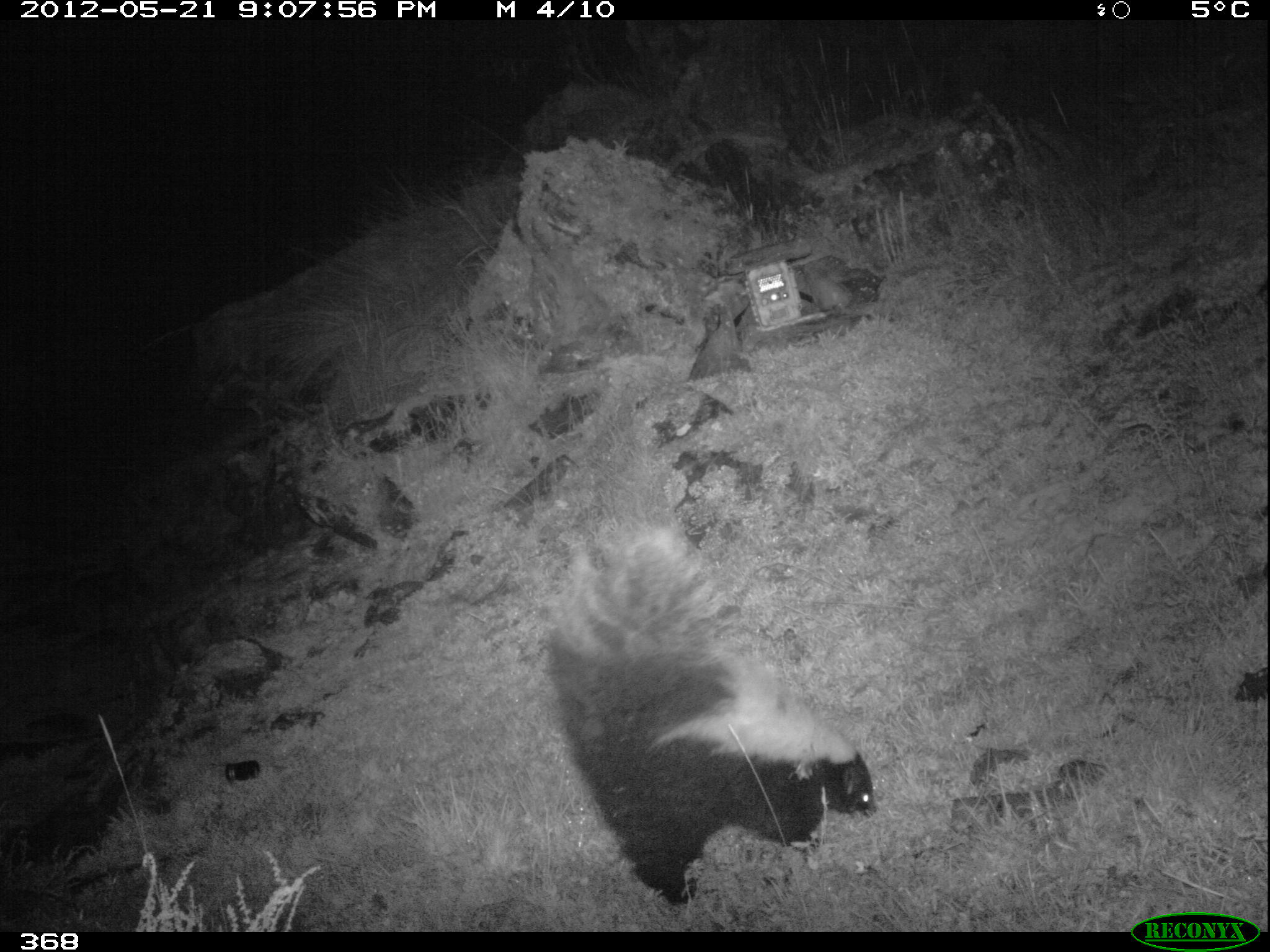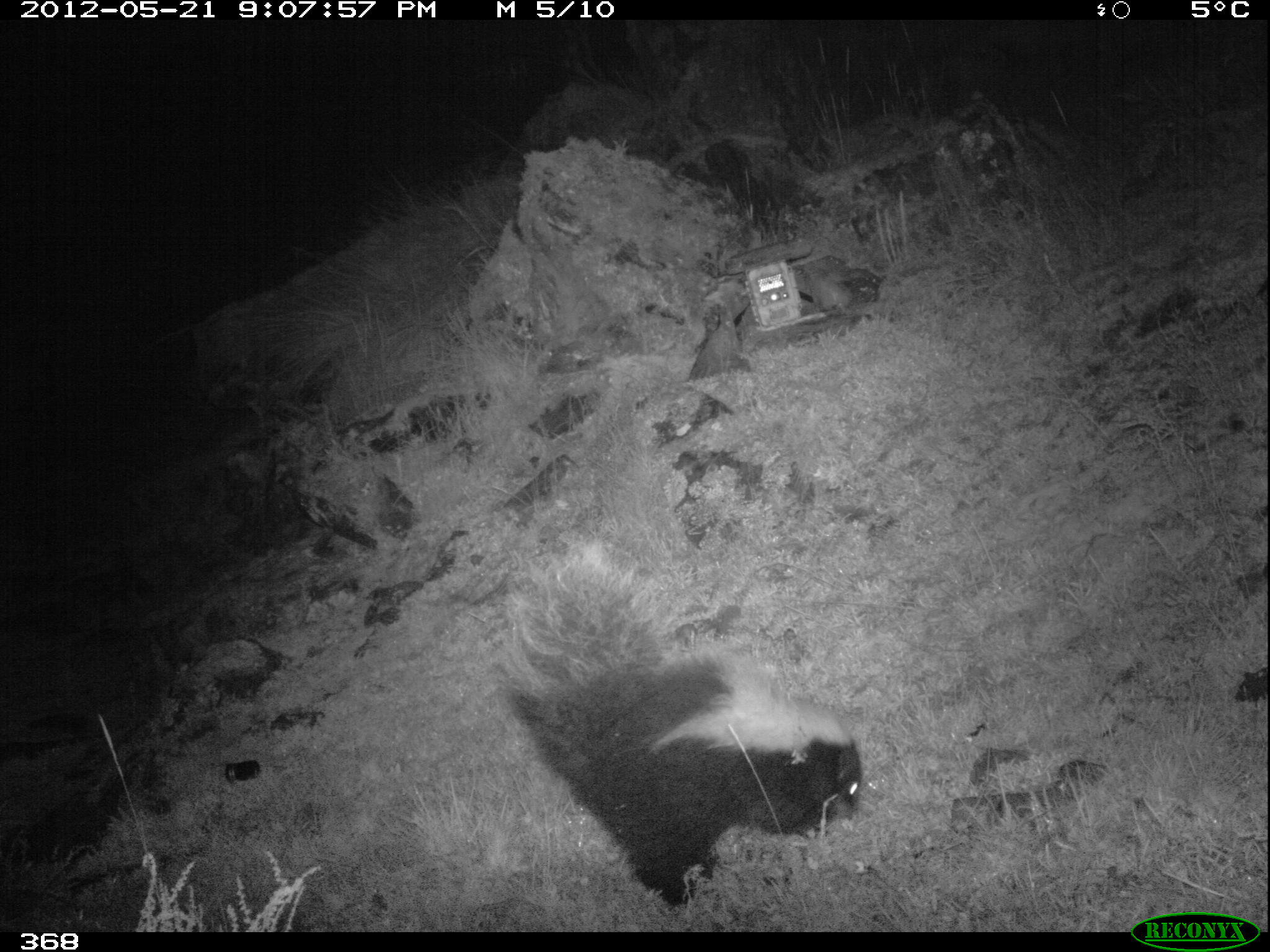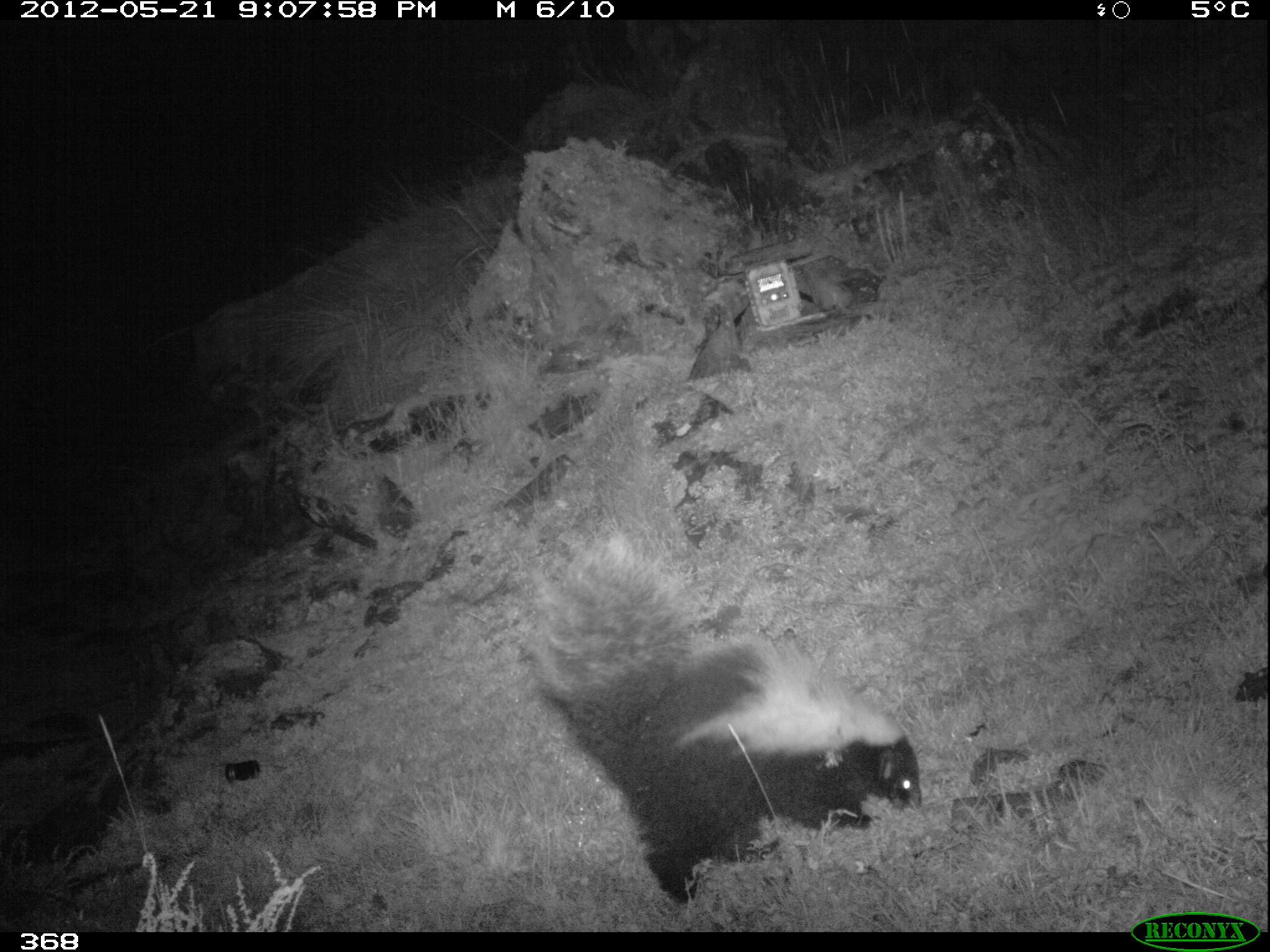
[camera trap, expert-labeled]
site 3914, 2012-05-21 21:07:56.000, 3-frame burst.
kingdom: Animalia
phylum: Chordata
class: Mammalia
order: Carnivora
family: Mephitidae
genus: Conepatus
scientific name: Conepatus chinga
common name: molina's hog-nosed skunk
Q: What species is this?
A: Conepatus chinga (molina's hog-nosed skunk).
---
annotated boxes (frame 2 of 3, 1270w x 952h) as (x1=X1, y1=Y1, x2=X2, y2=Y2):
conepatus chinga: (x1=492, y1=537, x2=861, y2=908)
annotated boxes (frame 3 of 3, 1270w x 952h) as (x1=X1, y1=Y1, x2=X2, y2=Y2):
conepatus chinga: (x1=514, y1=528, x2=922, y2=906)